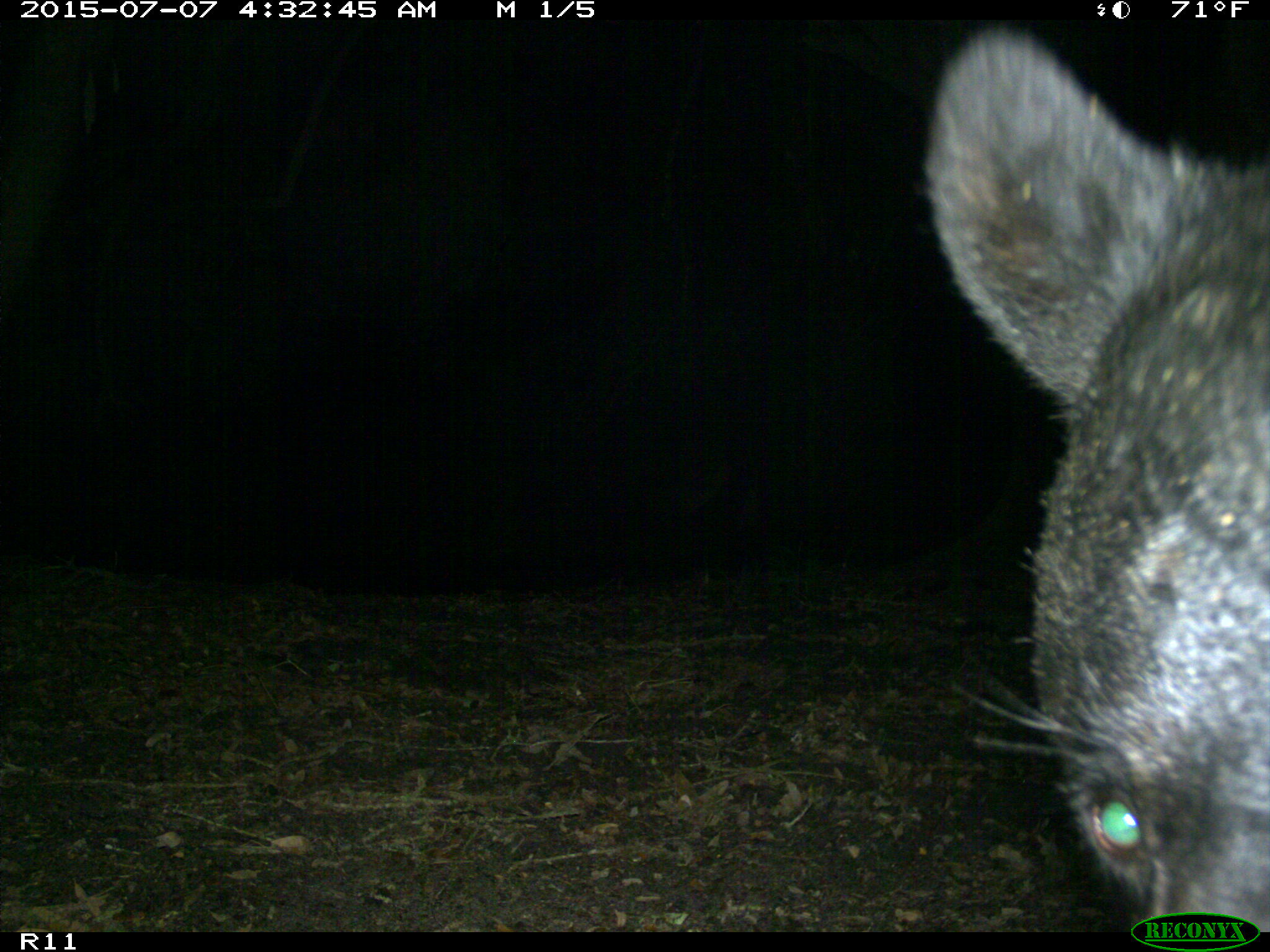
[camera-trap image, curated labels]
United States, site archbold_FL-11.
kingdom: Animalia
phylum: Chordata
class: Mammalia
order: Carnivora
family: Ursidae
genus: Ursus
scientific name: Ursus americanus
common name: american black bear